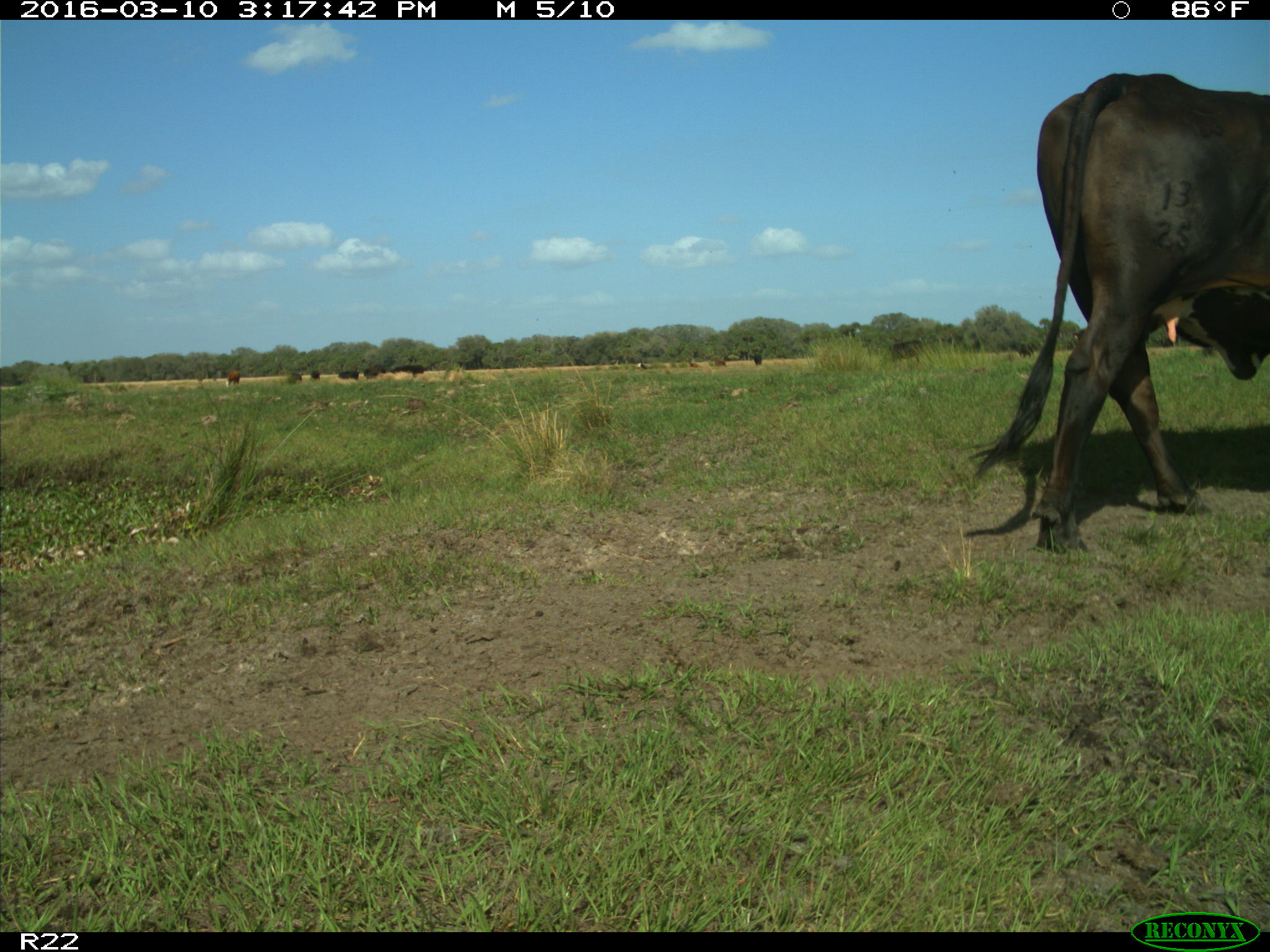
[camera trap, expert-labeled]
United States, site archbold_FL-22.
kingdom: Animalia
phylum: Chordata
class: Mammalia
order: Artiodactyla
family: Bovidae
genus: Bos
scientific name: Bos taurus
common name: domestic cow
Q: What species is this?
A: Bos taurus (domestic cow).